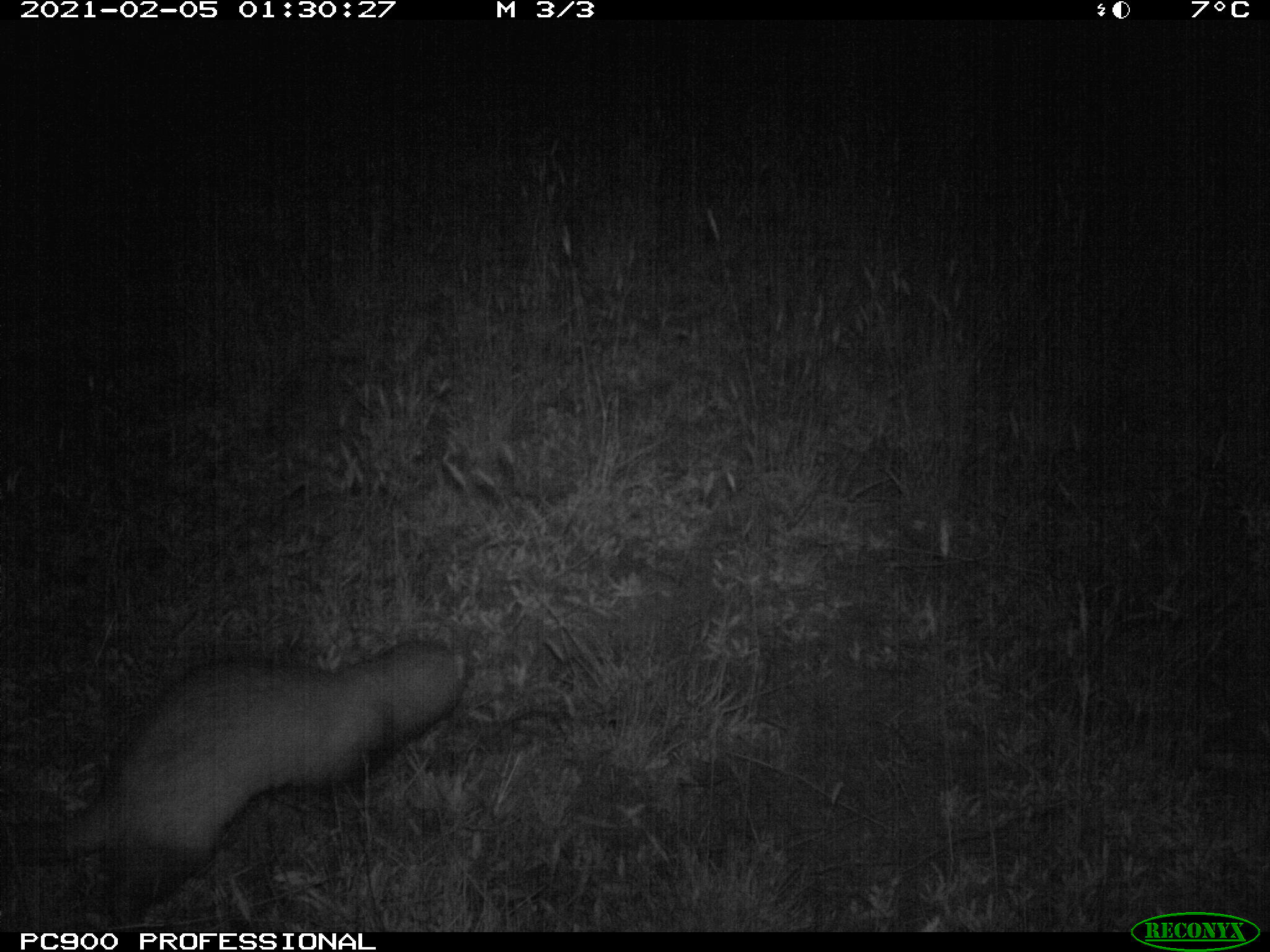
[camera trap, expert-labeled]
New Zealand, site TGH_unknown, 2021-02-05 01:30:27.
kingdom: Animalia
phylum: Chordata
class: Mammalia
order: Carnivora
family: Mustelidae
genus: Mustela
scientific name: Mustela furo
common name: ferret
Ferret (Mustela furo).